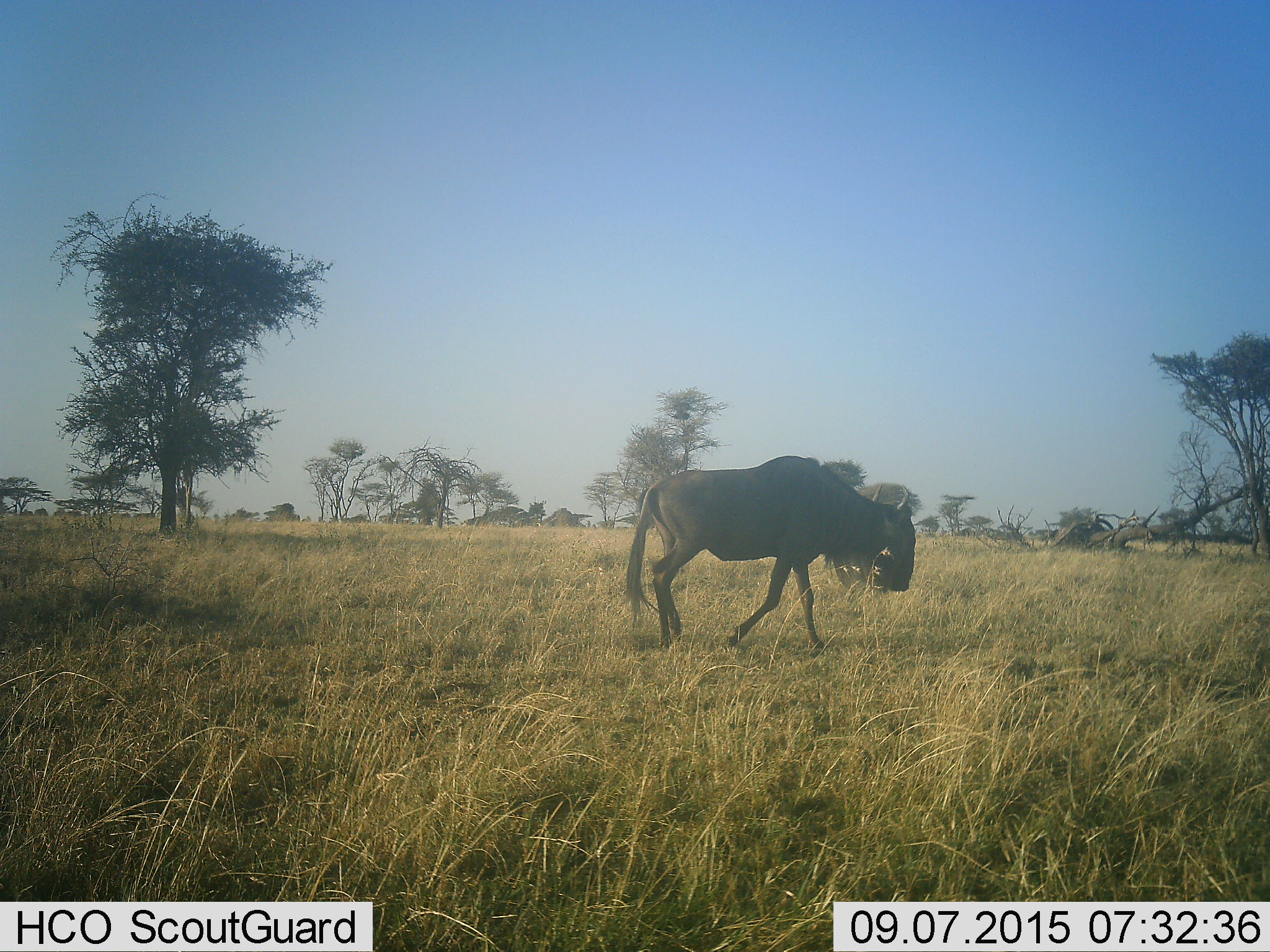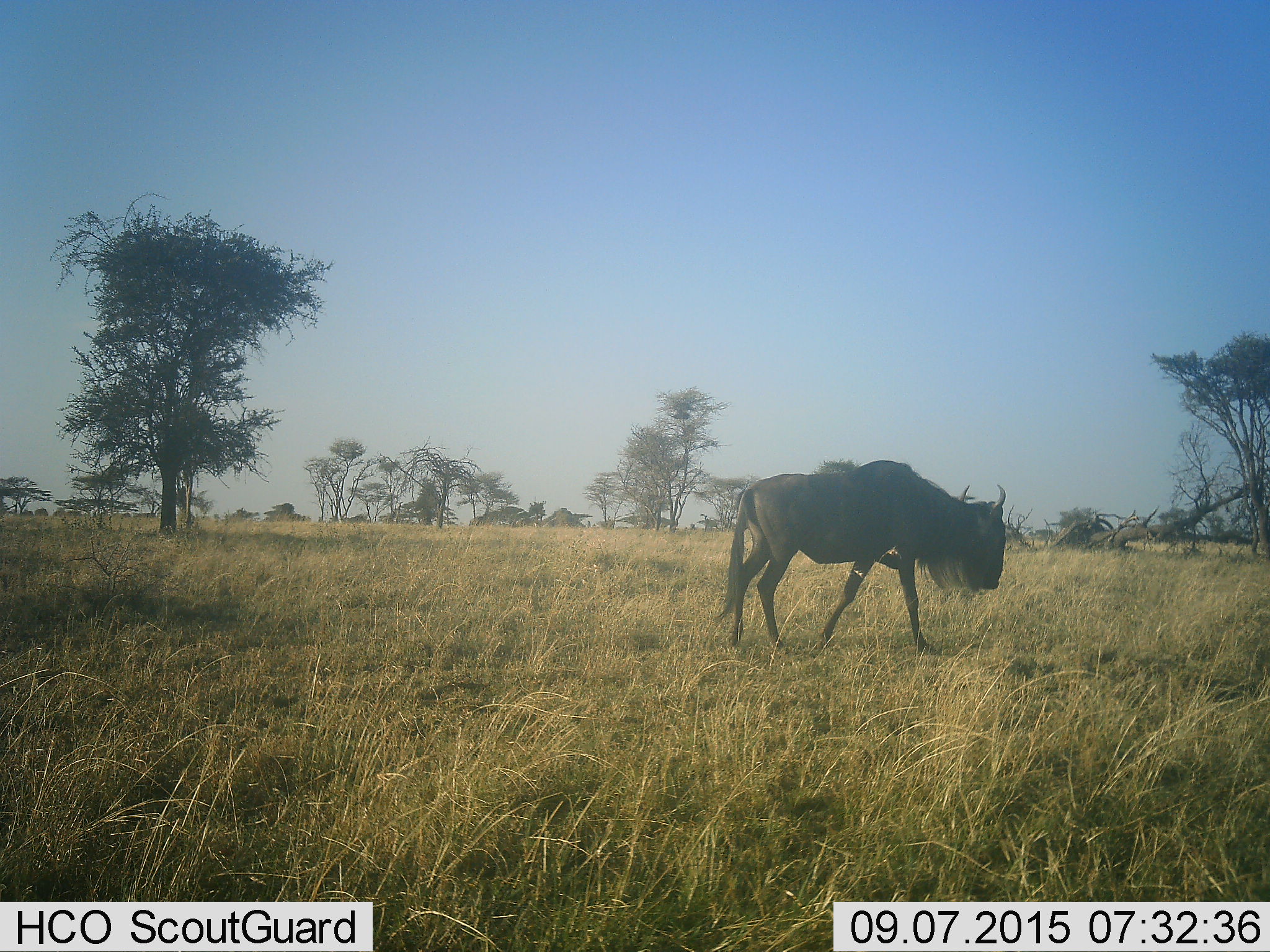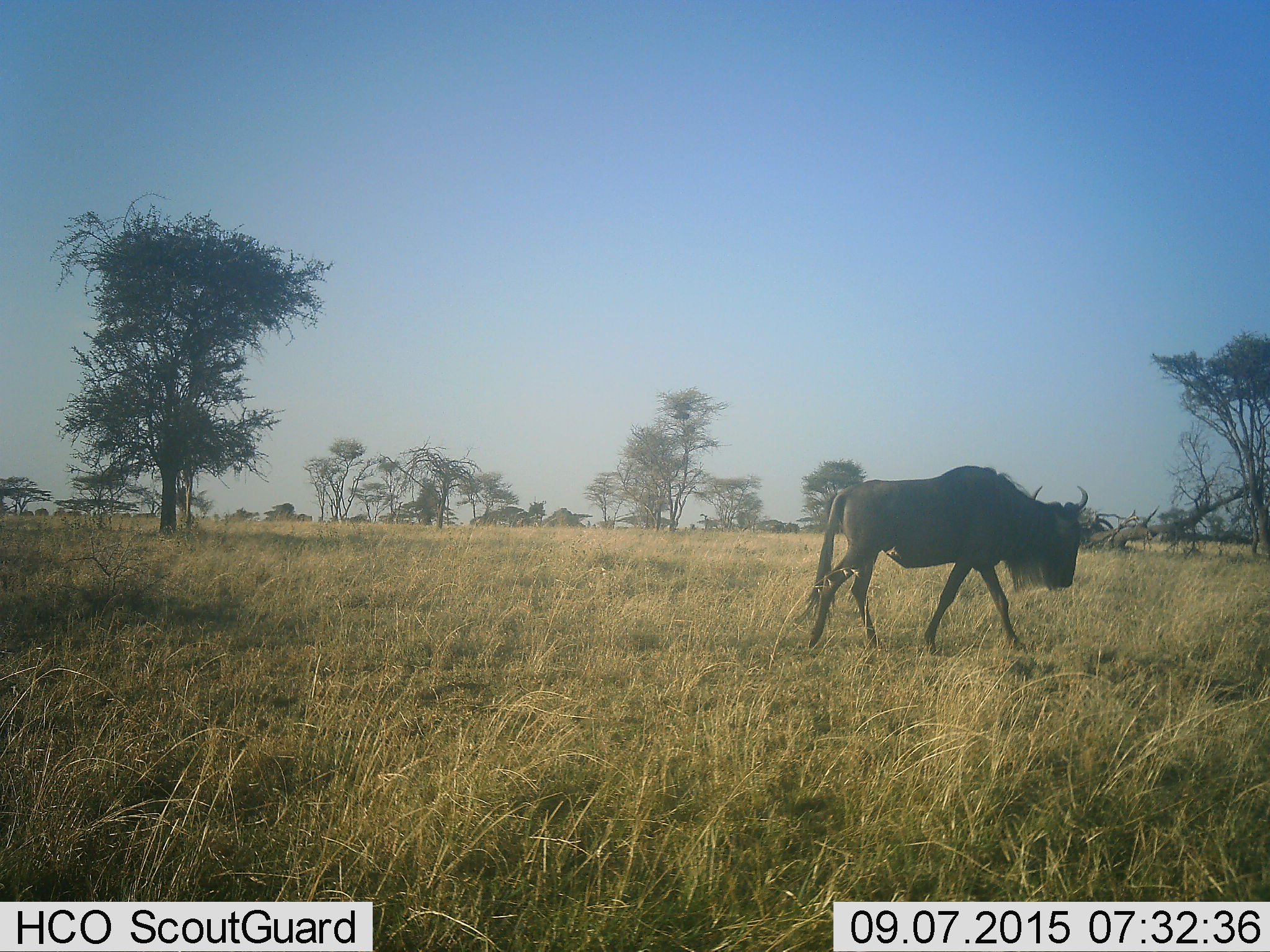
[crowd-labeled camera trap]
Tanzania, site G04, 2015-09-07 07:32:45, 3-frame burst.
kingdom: Animalia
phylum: Chordata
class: Mammalia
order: Artiodactyla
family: Bovidae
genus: Connochaetes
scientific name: Connochaetes taurinus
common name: blue wildebeest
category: wildebeest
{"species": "wildebeest (blue wildebeest) (Connochaetes taurinus)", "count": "1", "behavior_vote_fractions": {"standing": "10%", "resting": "0%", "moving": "95%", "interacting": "0%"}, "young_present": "0%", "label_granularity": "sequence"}